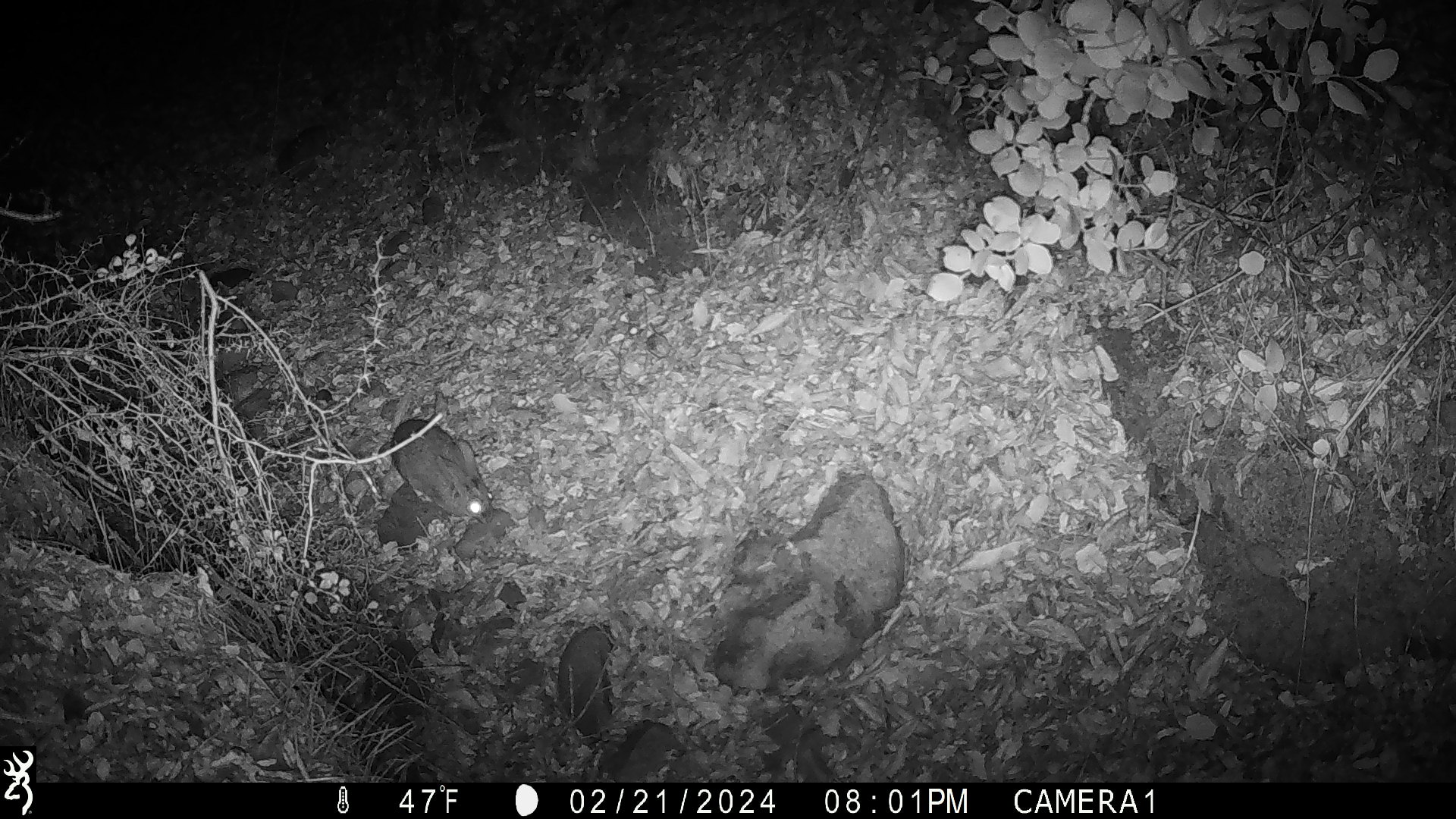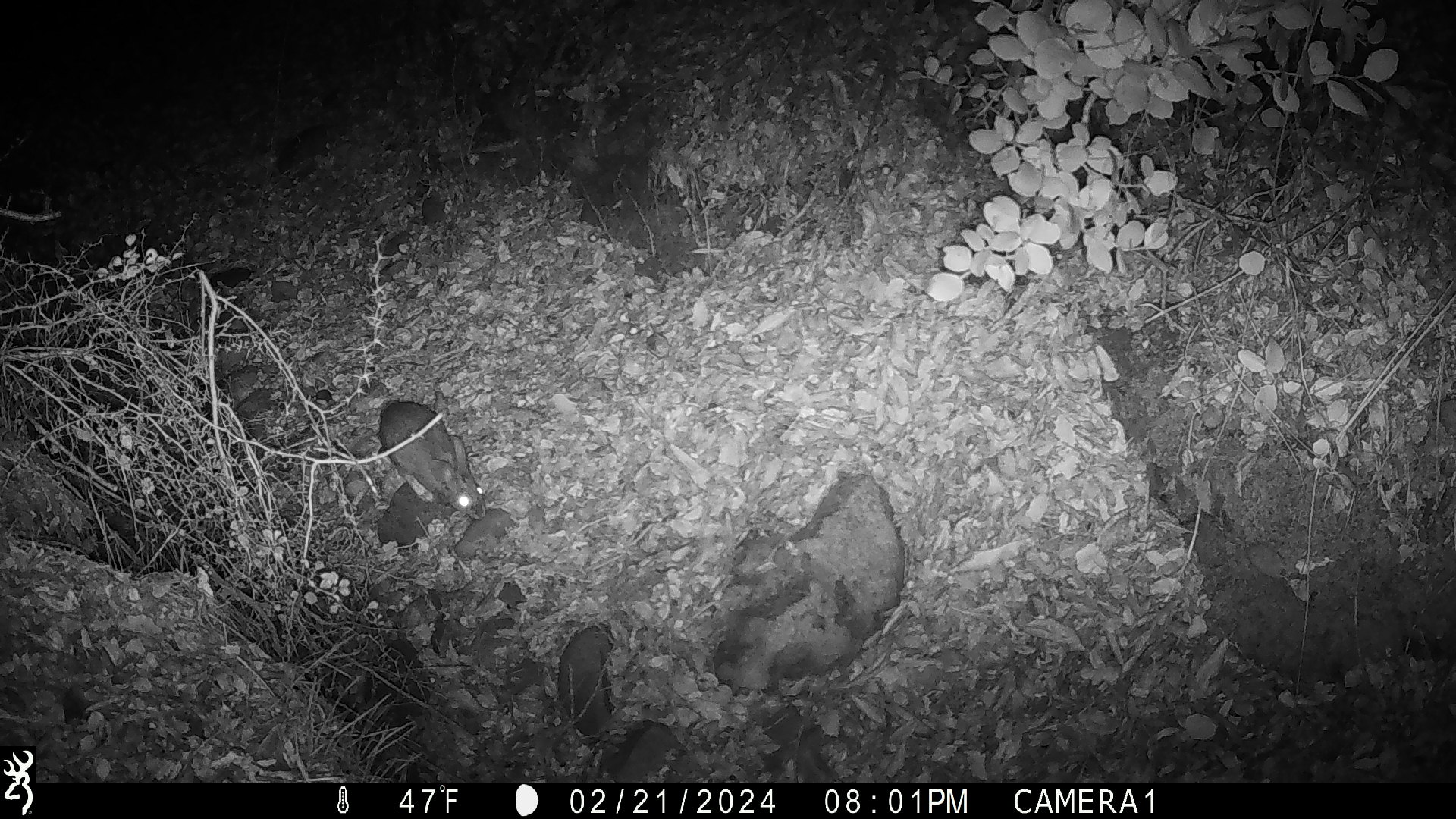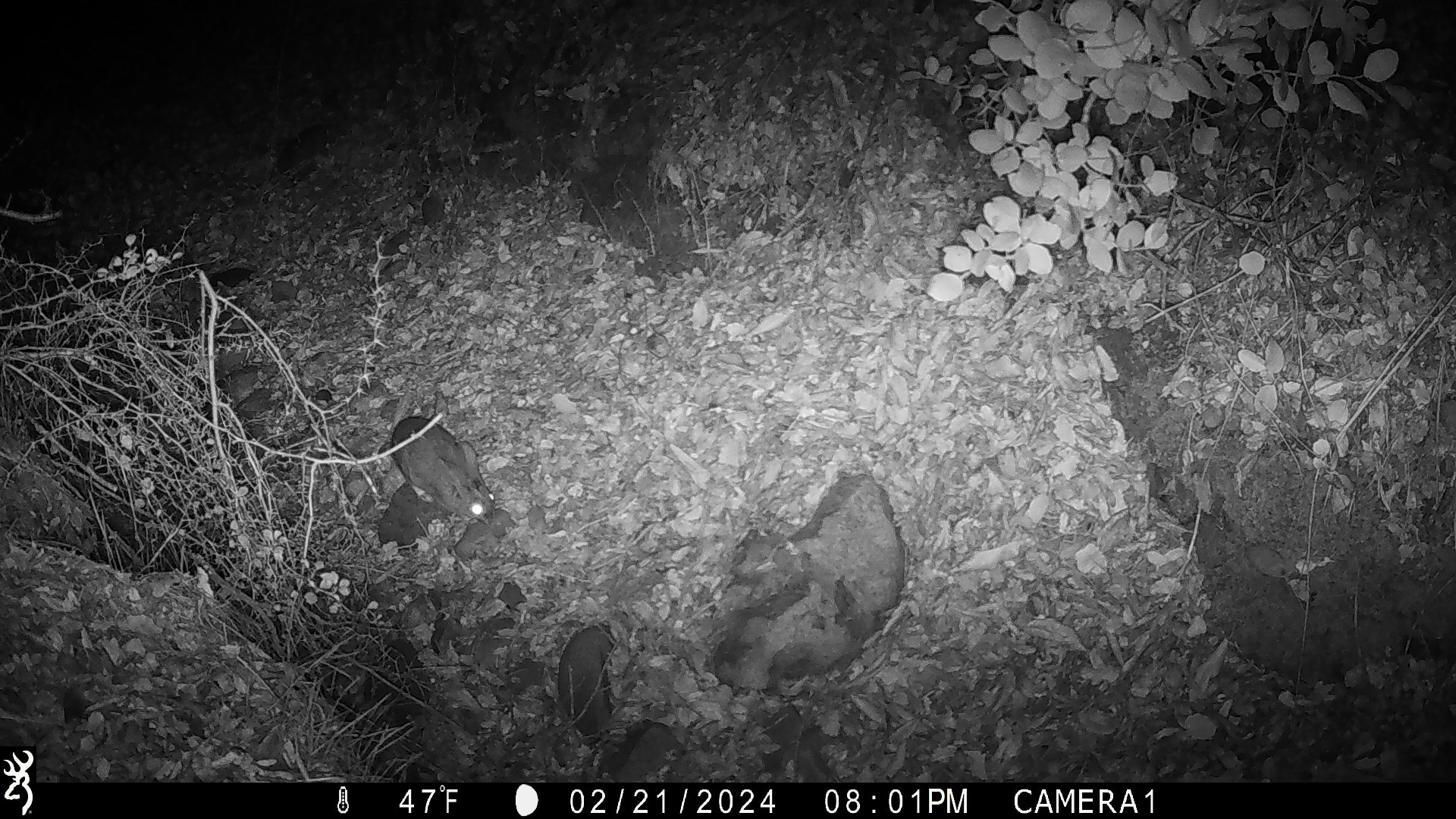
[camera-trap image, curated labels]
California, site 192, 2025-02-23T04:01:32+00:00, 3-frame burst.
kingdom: Animalia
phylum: Chordata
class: Mammalia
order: Lagomorpha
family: Leporidae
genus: Sylvilagus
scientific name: Sylvilagus bachmani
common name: brush rabbit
Brush rabbit (Sylvilagus bachmani).